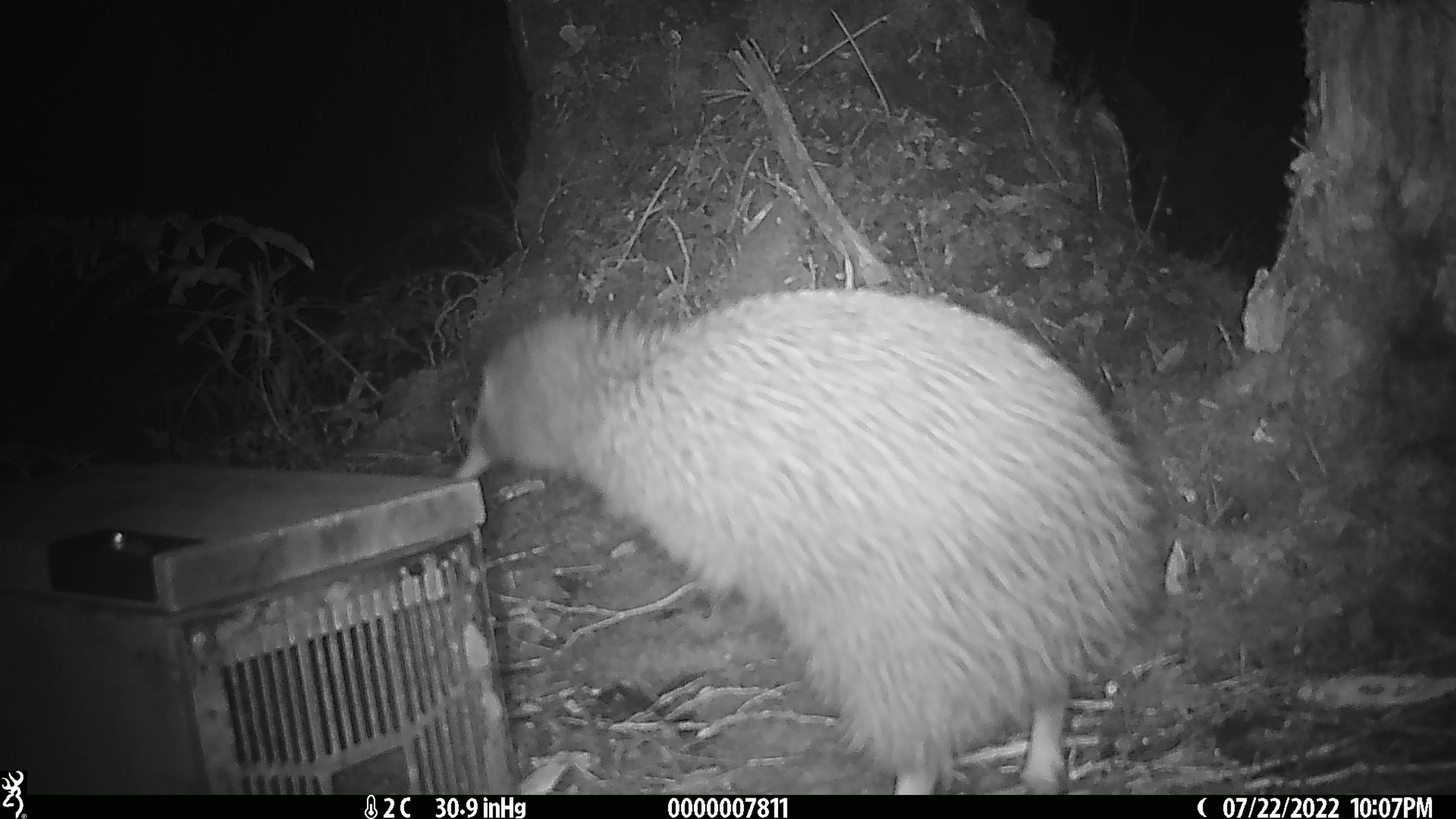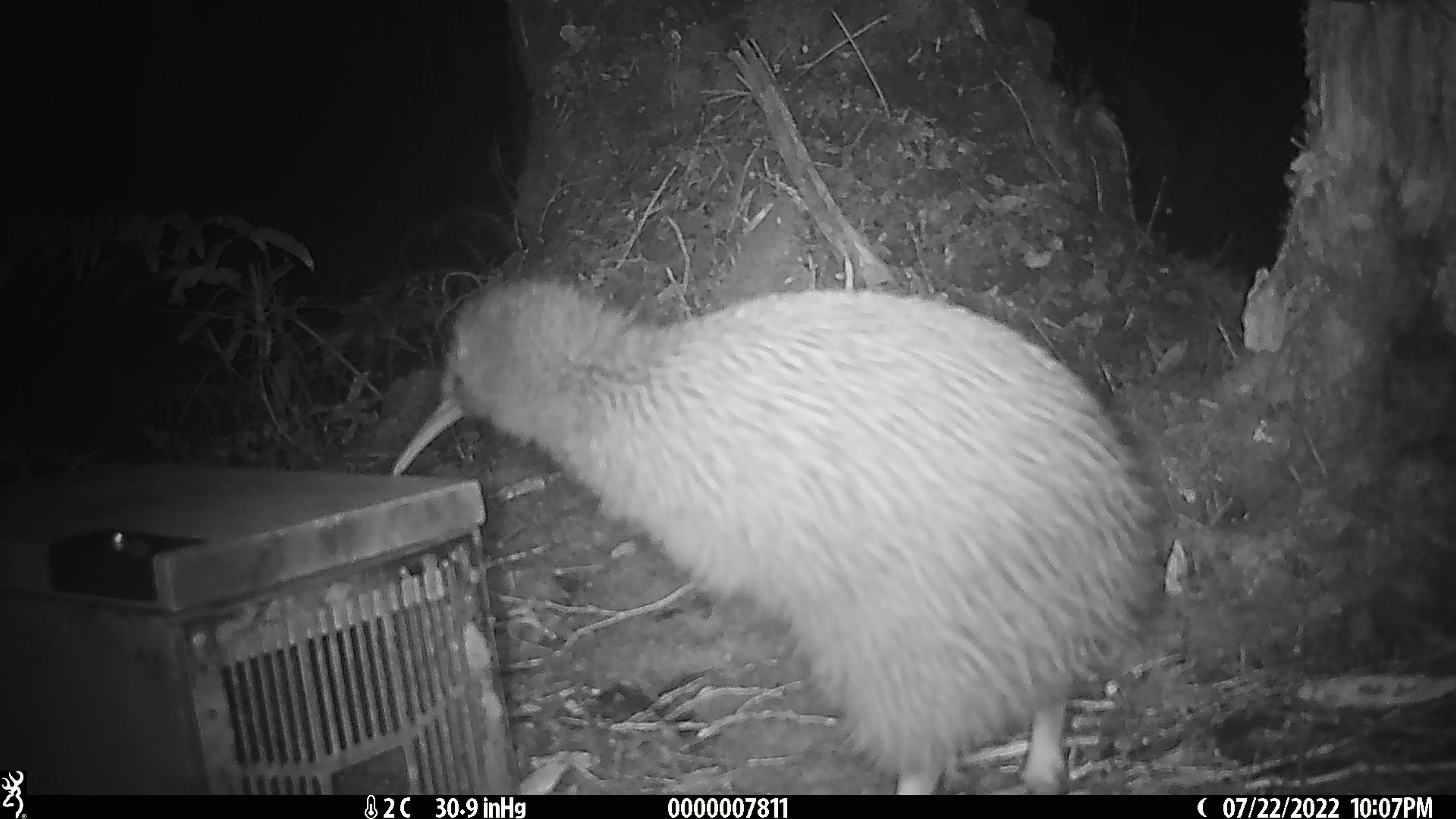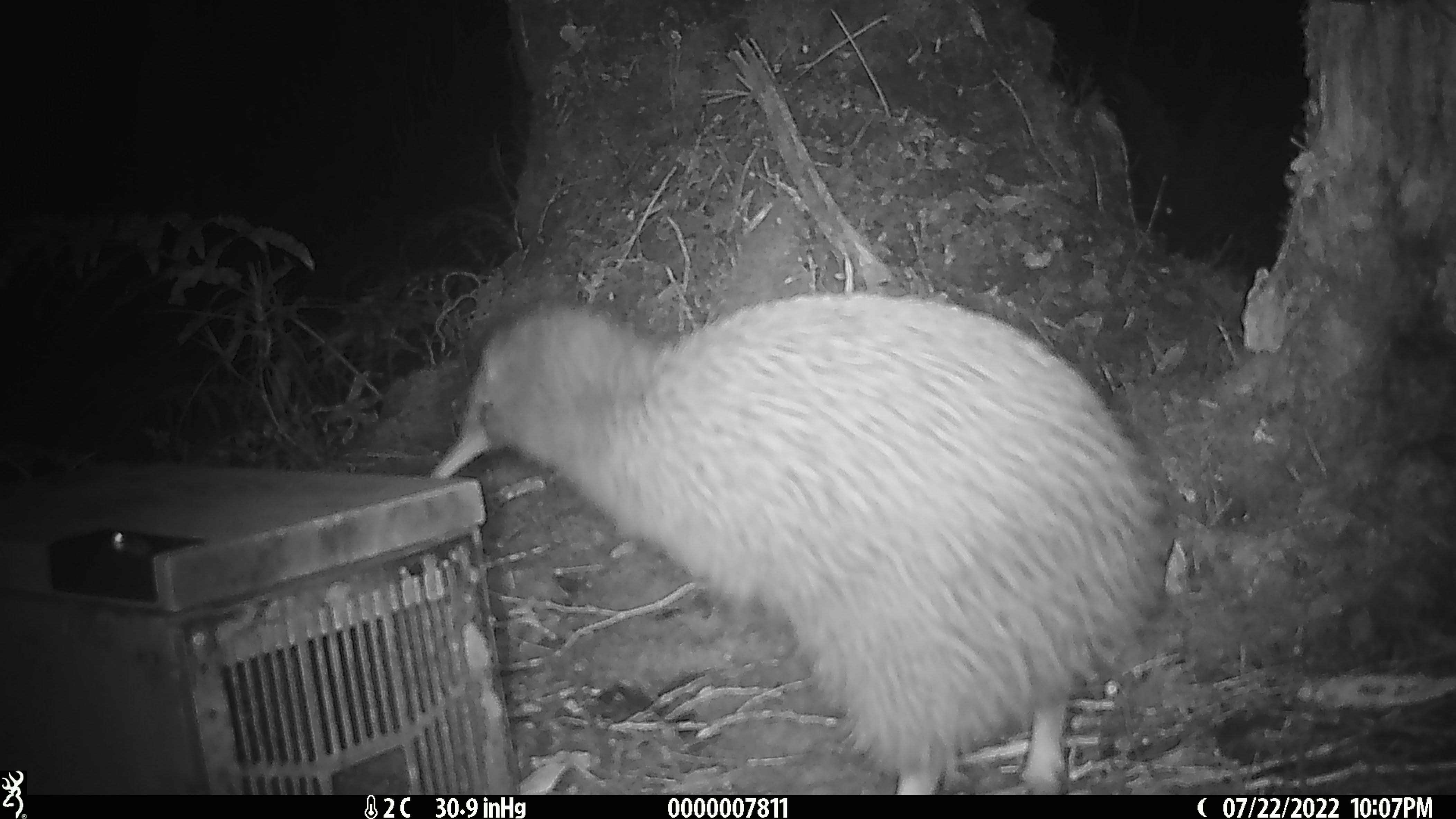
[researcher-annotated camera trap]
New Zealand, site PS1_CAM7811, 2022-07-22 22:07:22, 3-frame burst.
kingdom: Animalia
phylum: Chordata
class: Aves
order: Apterygiformes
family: Apterygidae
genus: Apteryx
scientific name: Apteryx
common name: kiwi